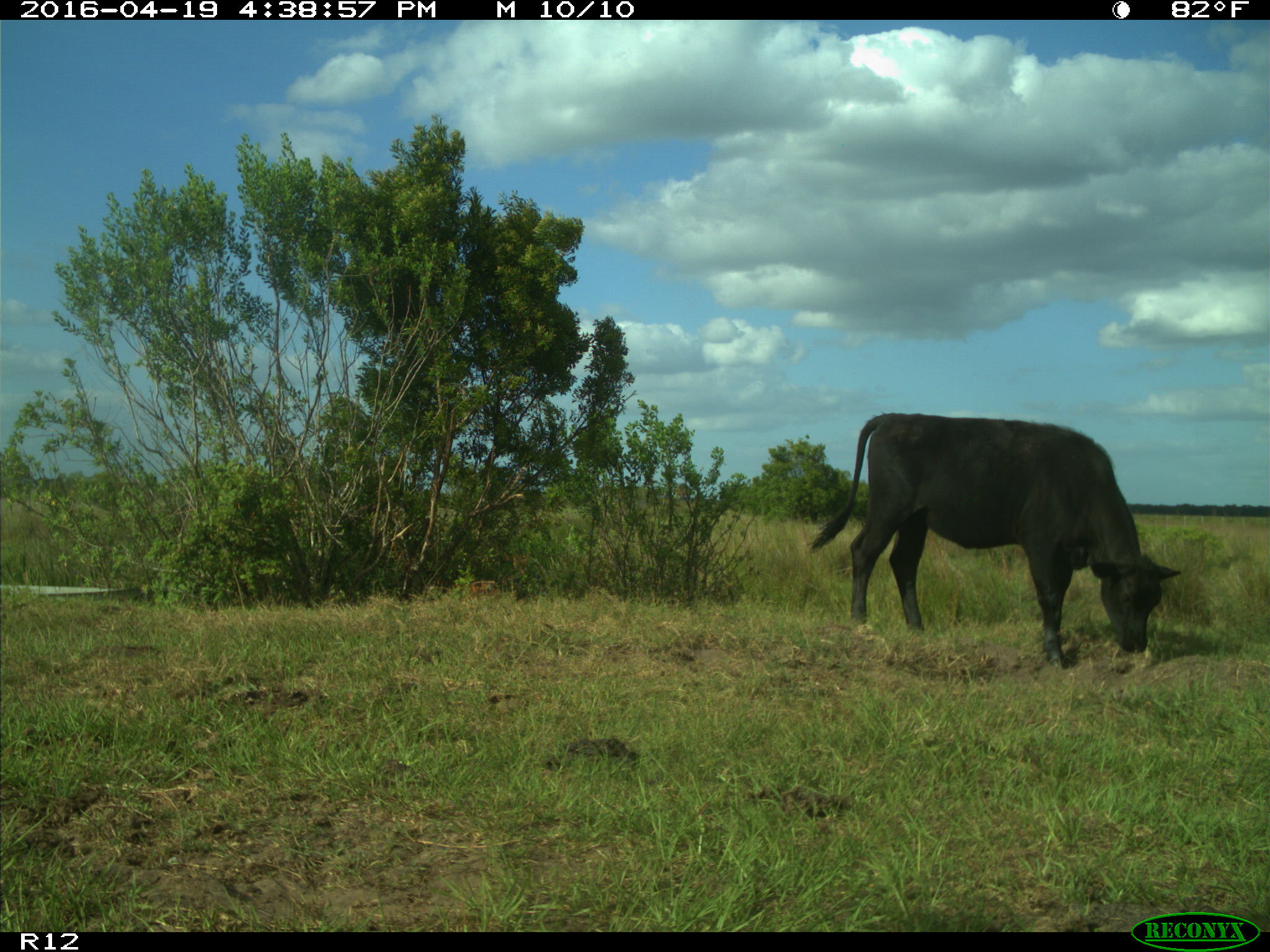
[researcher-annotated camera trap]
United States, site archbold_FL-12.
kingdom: Animalia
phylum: Chordata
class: Mammalia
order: Artiodactyla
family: Bovidae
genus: Bos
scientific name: Bos taurus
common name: domestic cow